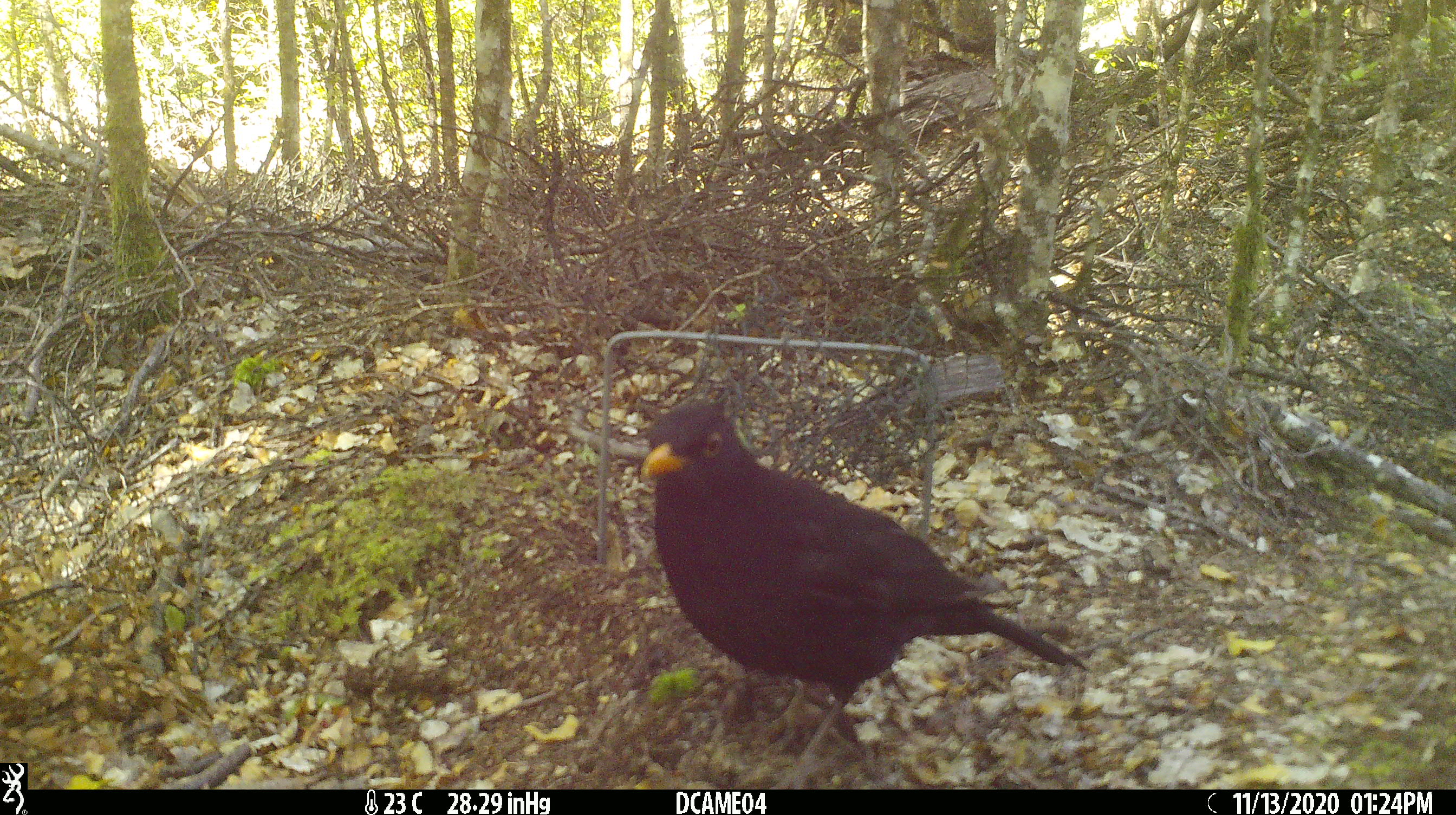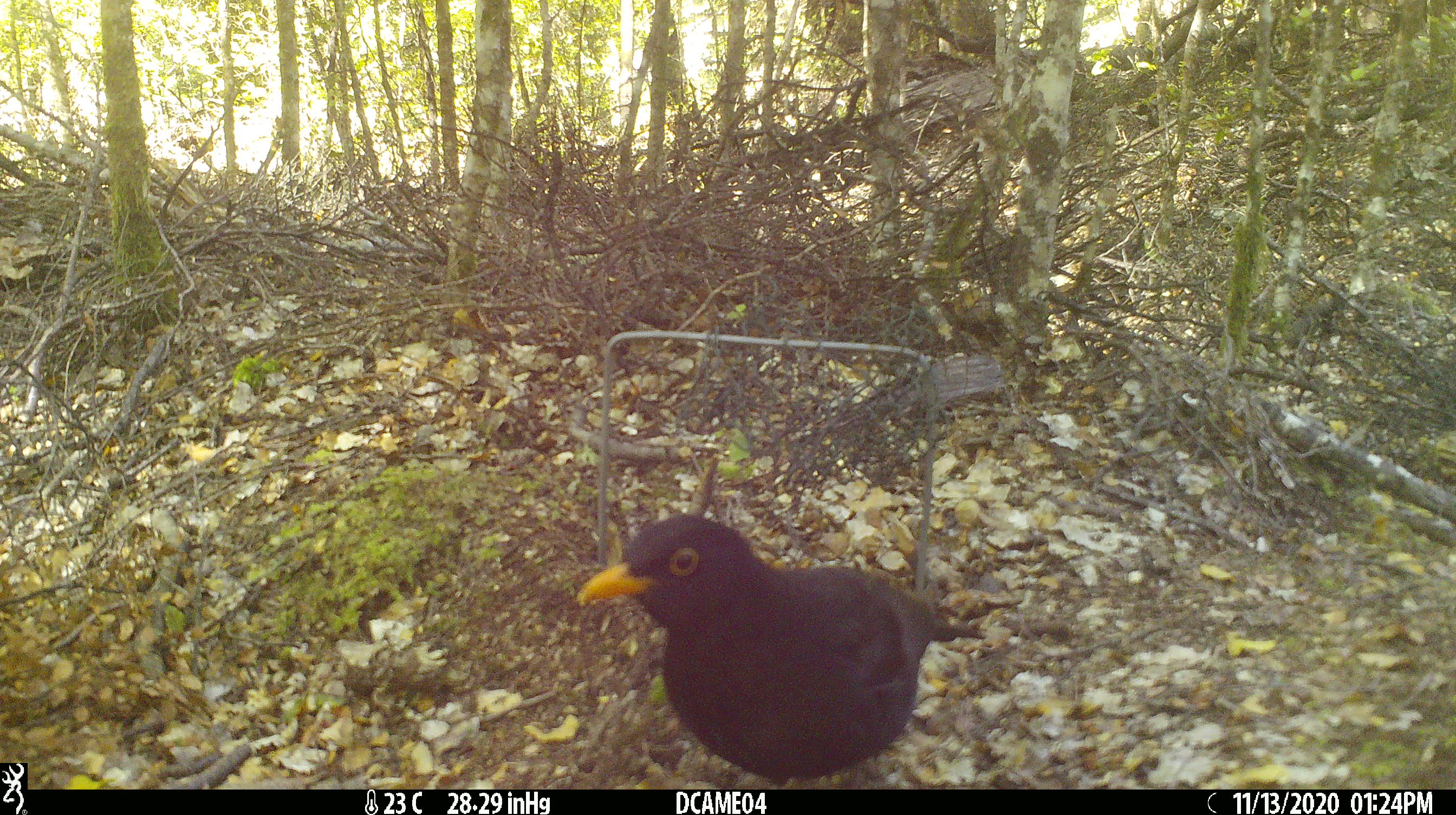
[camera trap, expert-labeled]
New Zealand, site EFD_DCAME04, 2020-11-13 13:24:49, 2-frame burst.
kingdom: Animalia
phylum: Chordata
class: Aves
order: Passeriformes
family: Turdidae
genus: Turdus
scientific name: Turdus merula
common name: eurasian blackbird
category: blackbird